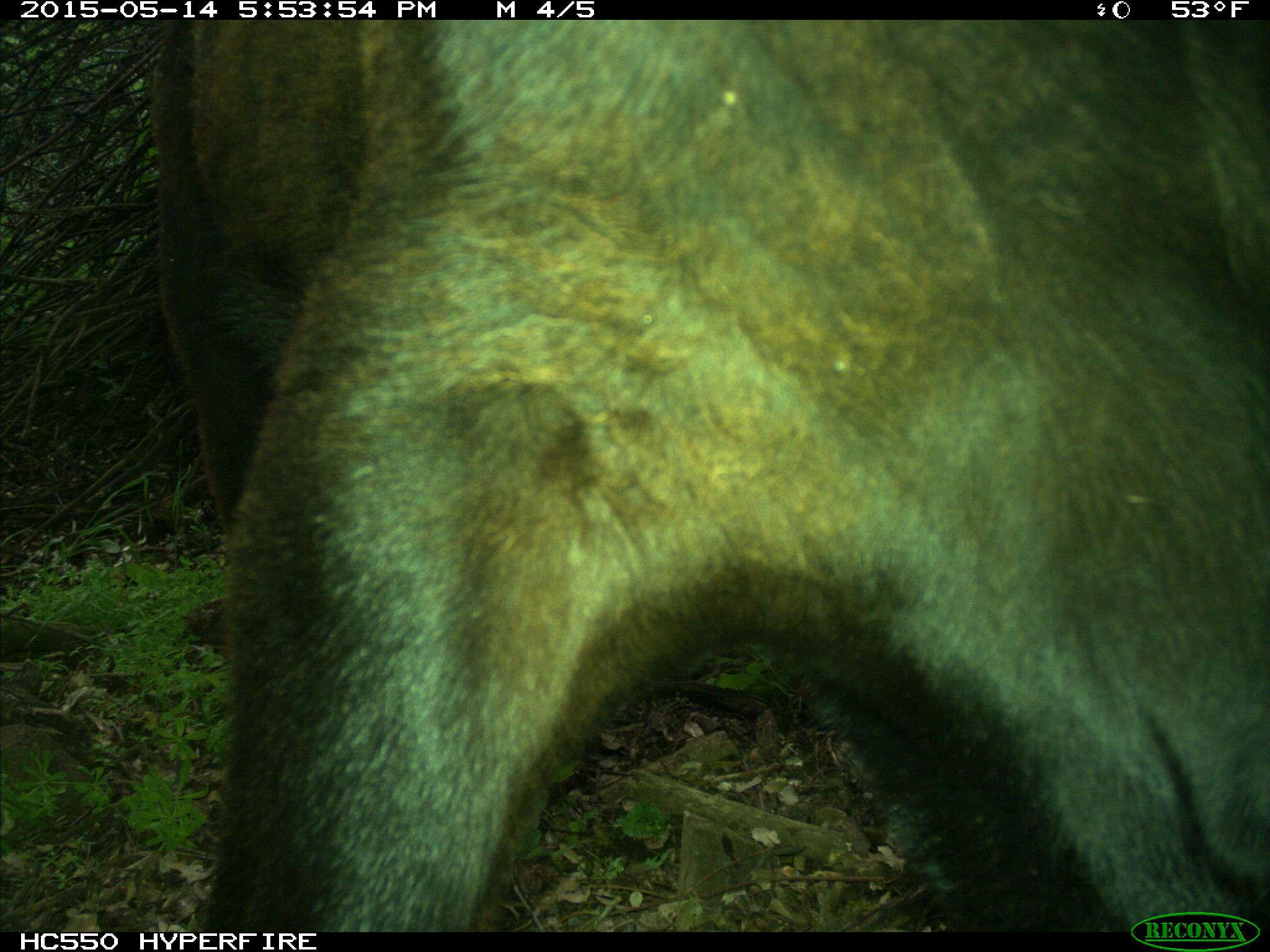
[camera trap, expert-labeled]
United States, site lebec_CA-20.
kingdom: Animalia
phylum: Chordata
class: Mammalia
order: Artiodactyla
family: Bovidae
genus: Bos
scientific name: Bos taurus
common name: domestic cow